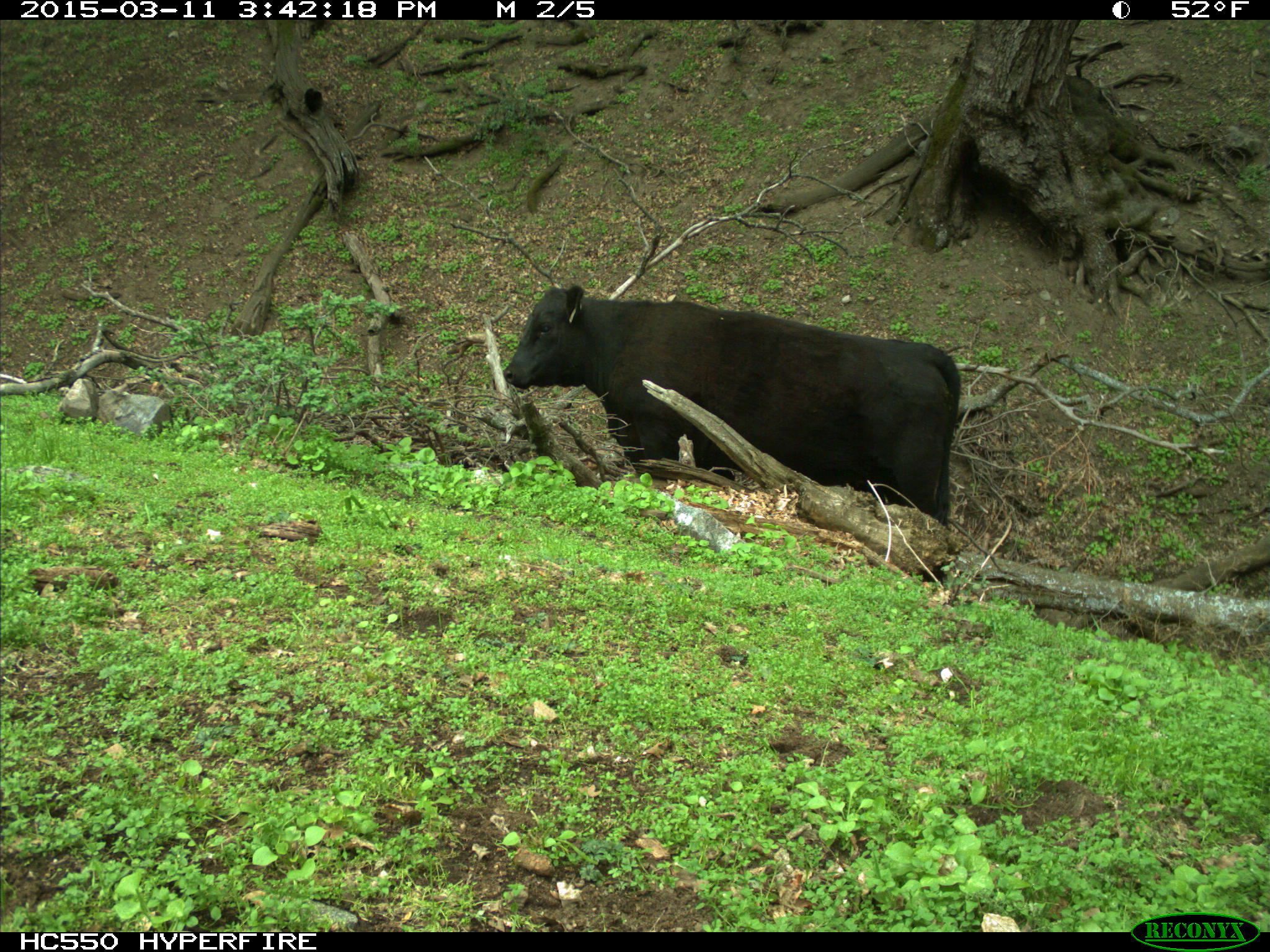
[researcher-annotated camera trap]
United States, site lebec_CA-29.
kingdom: Animalia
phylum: Chordata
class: Mammalia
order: Artiodactyla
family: Bovidae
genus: Bos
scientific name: Bos taurus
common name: domestic cow